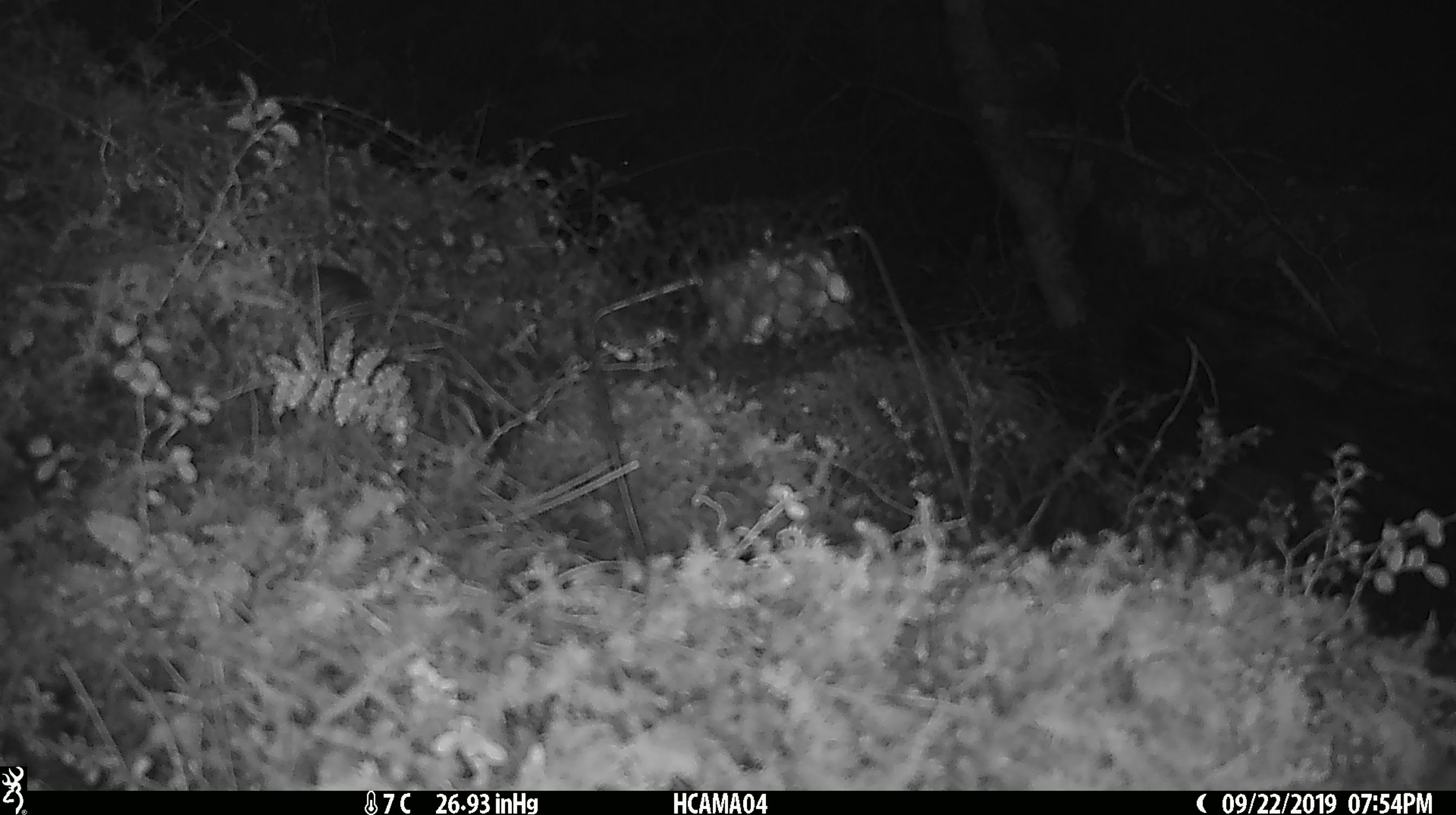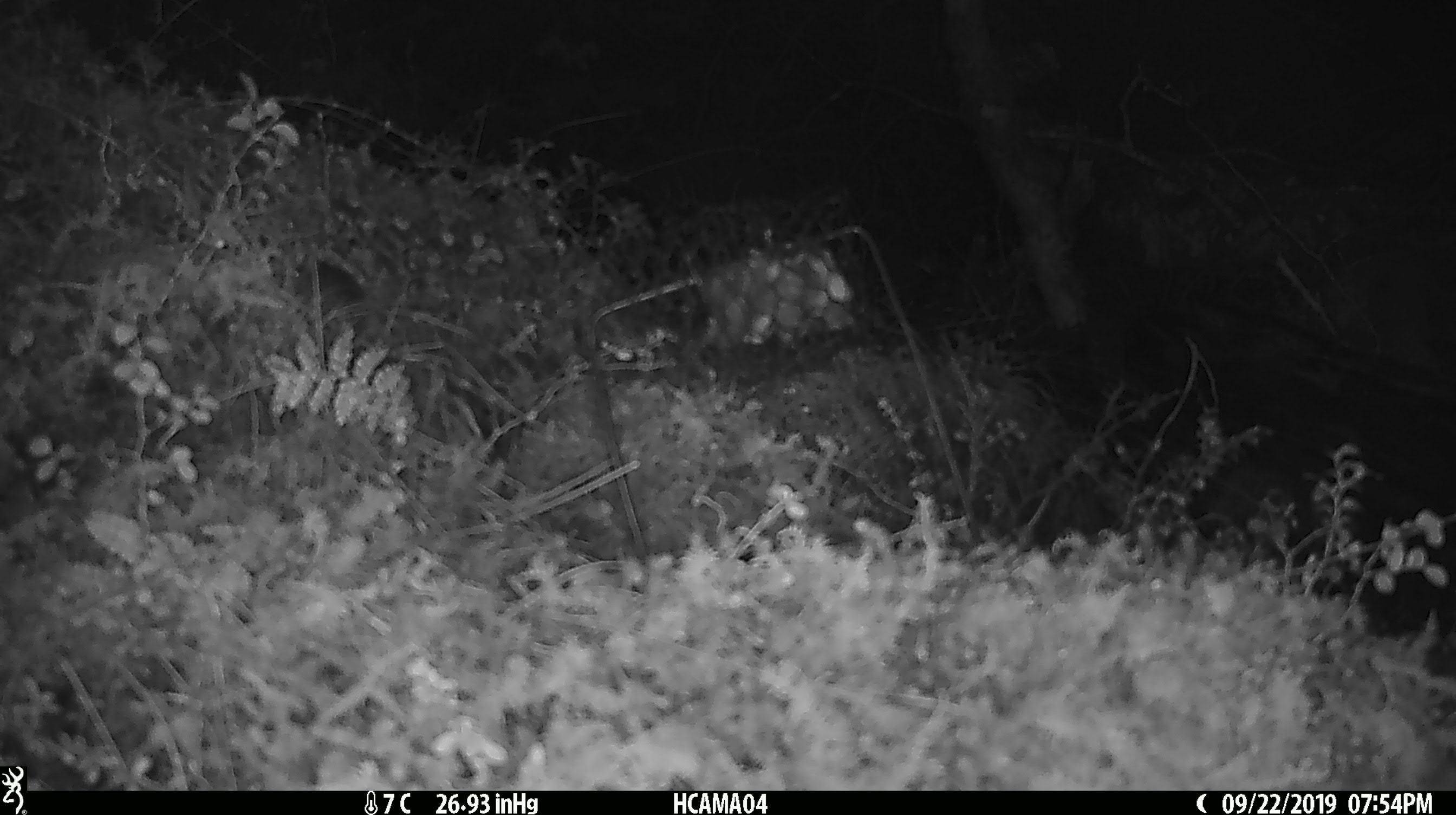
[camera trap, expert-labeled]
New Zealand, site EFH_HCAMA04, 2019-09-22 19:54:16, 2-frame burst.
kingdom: Animalia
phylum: Chordata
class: Mammalia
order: Rodentia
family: Muridae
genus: Mus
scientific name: Mus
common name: mouse